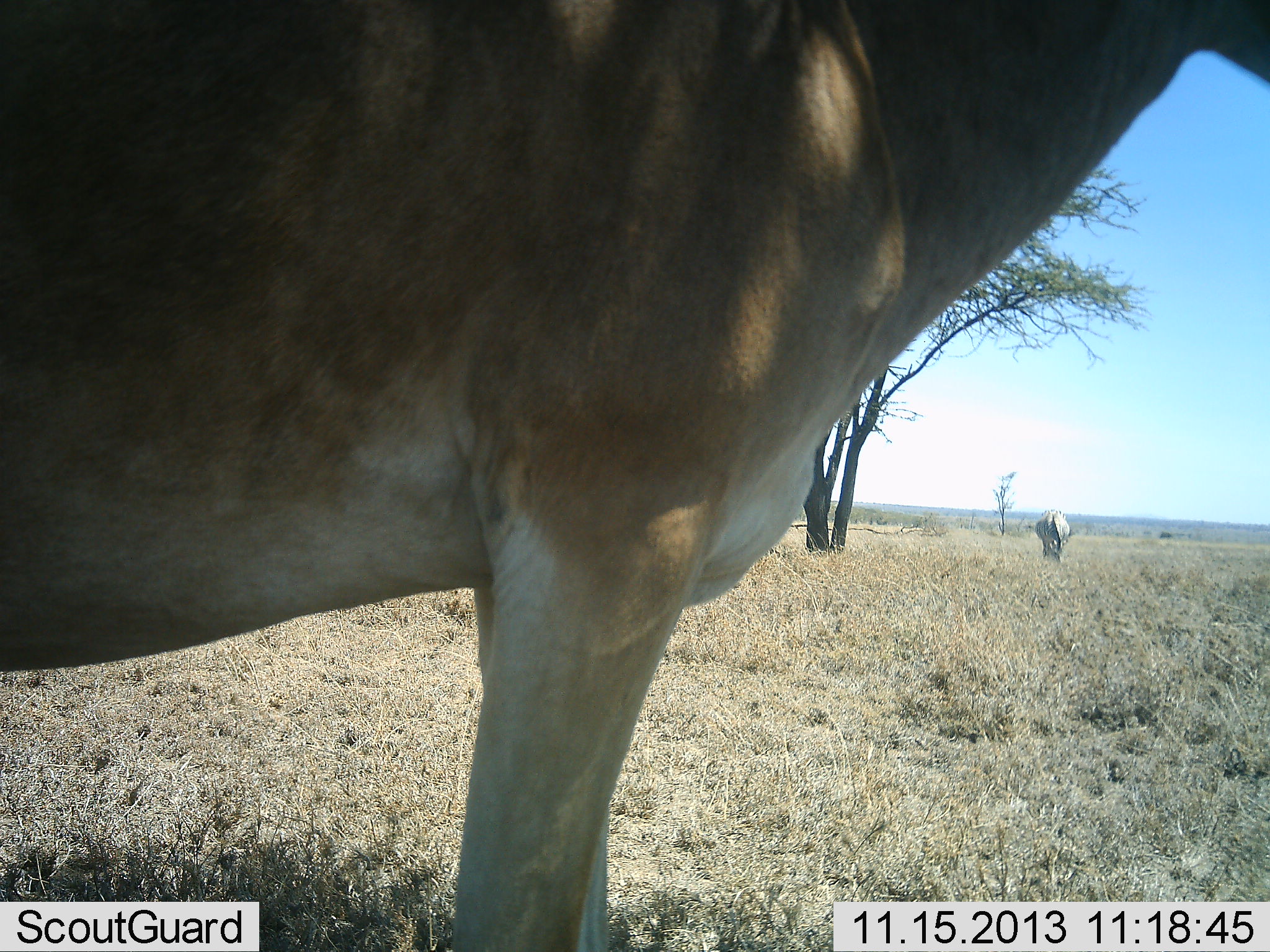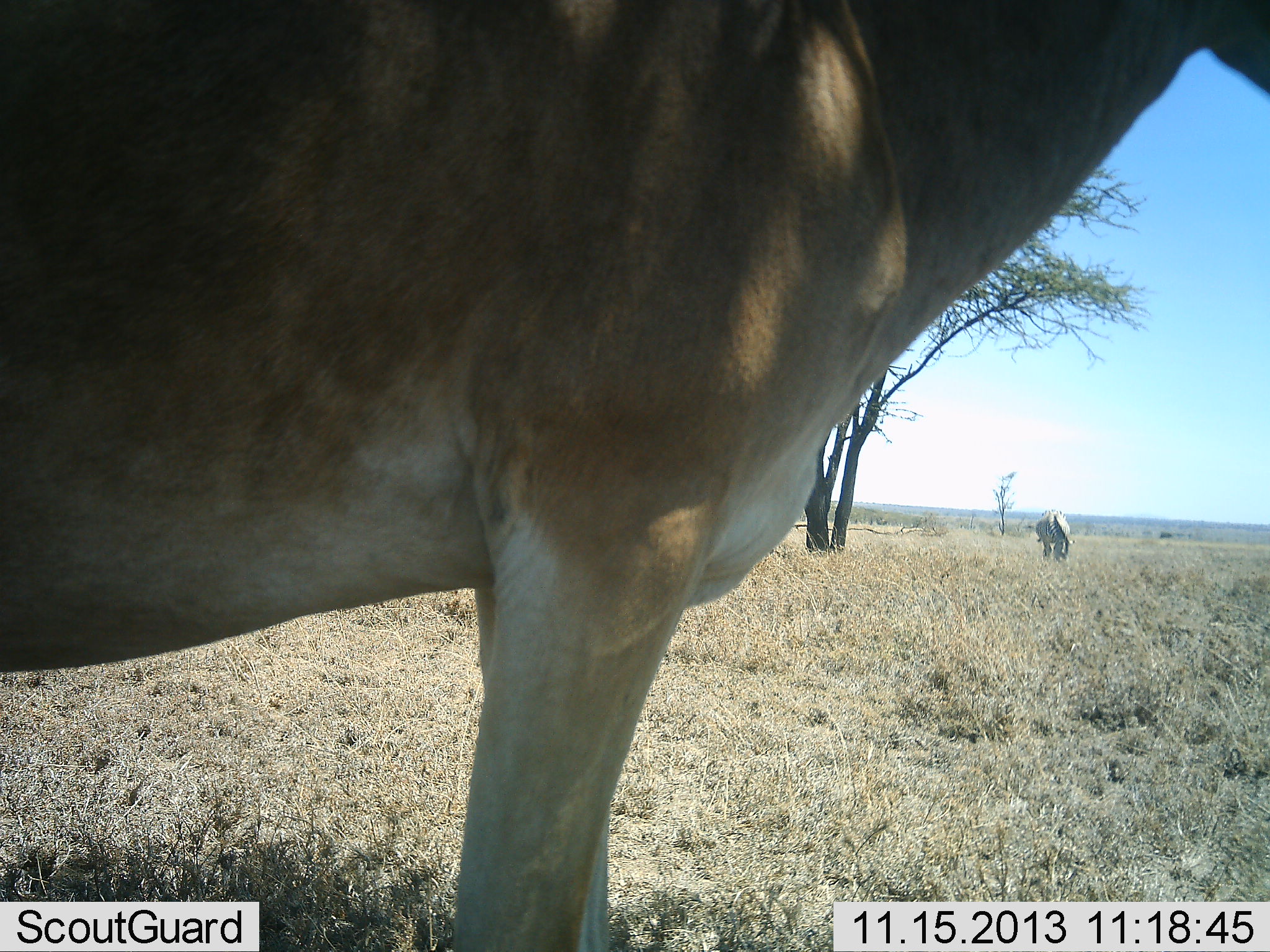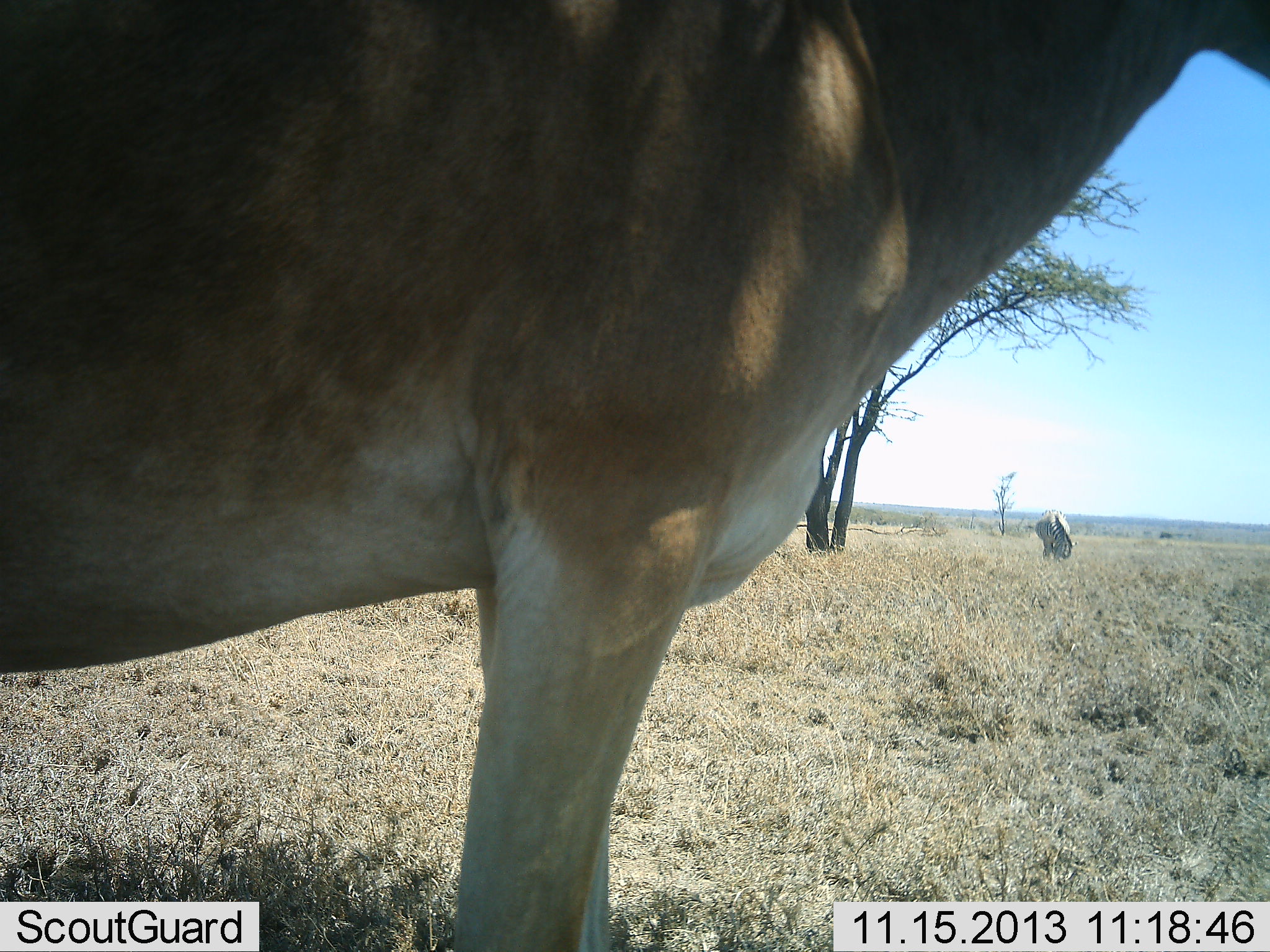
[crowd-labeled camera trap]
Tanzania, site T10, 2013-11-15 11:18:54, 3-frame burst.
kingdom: Animalia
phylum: Chordata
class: Mammalia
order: Artiodactyla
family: Bovidae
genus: Alcelaphus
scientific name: Alcelaphus buselaphus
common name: hartebeest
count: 2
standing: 100%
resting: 0%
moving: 8%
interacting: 0%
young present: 0%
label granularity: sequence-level